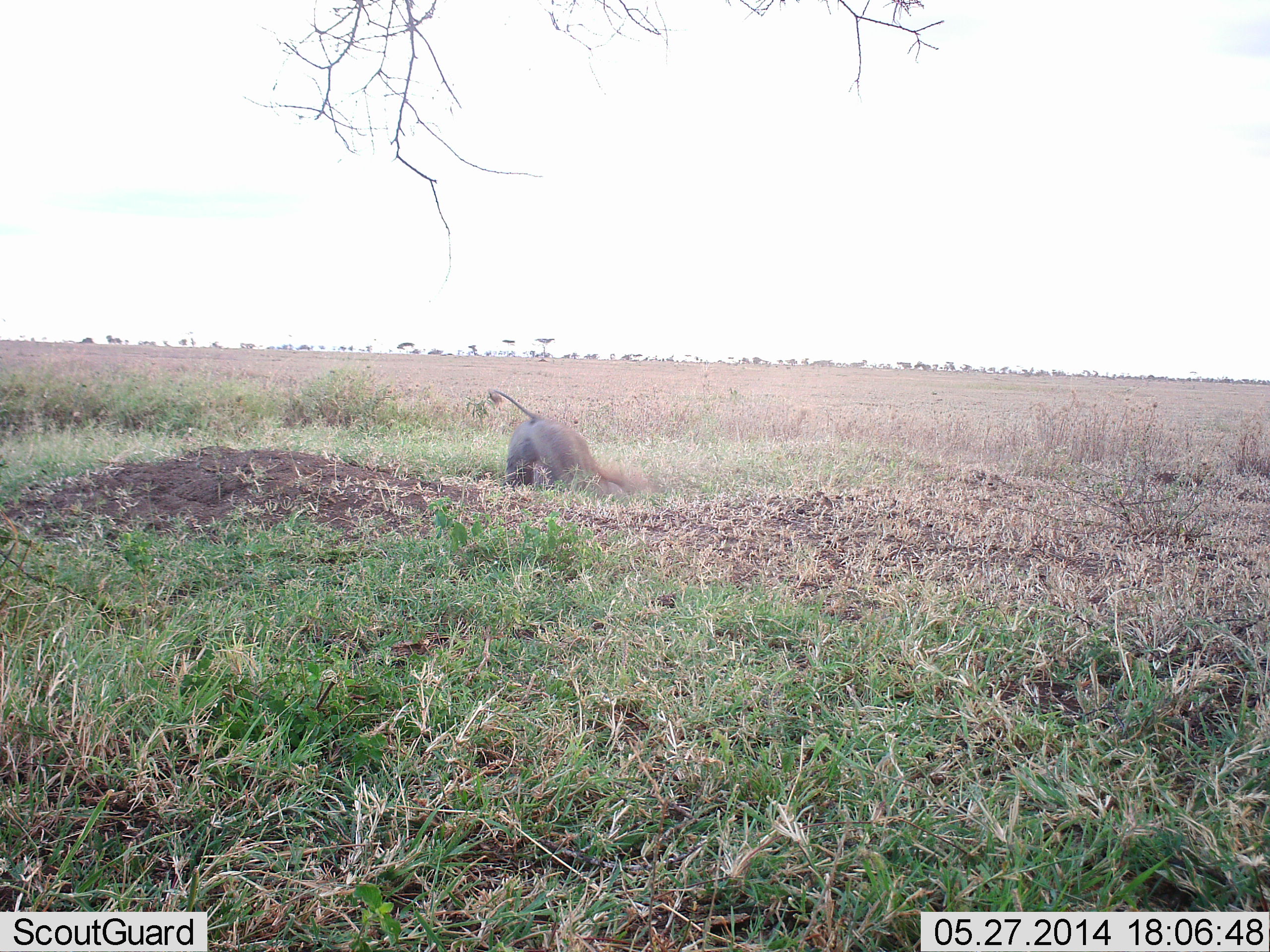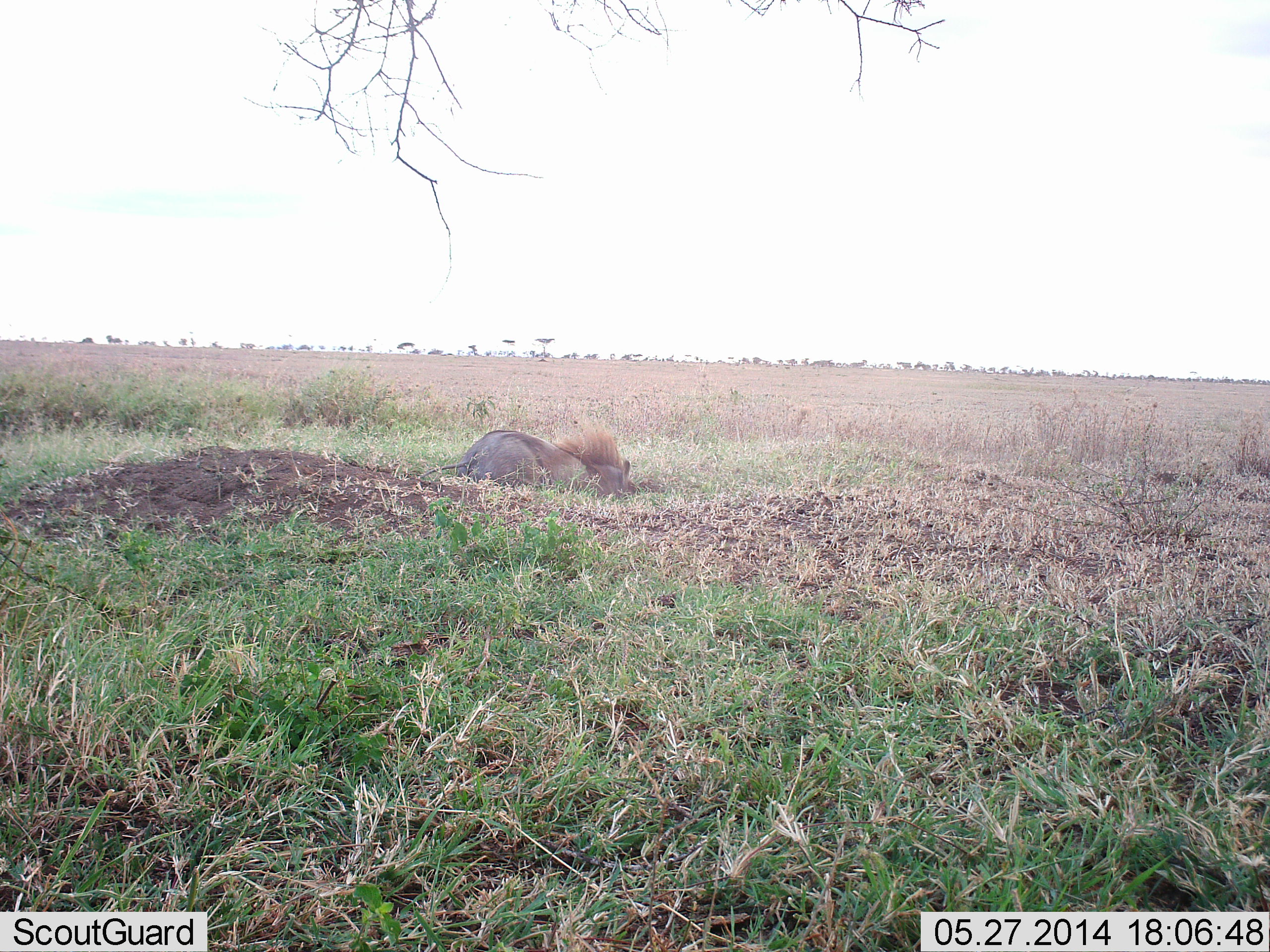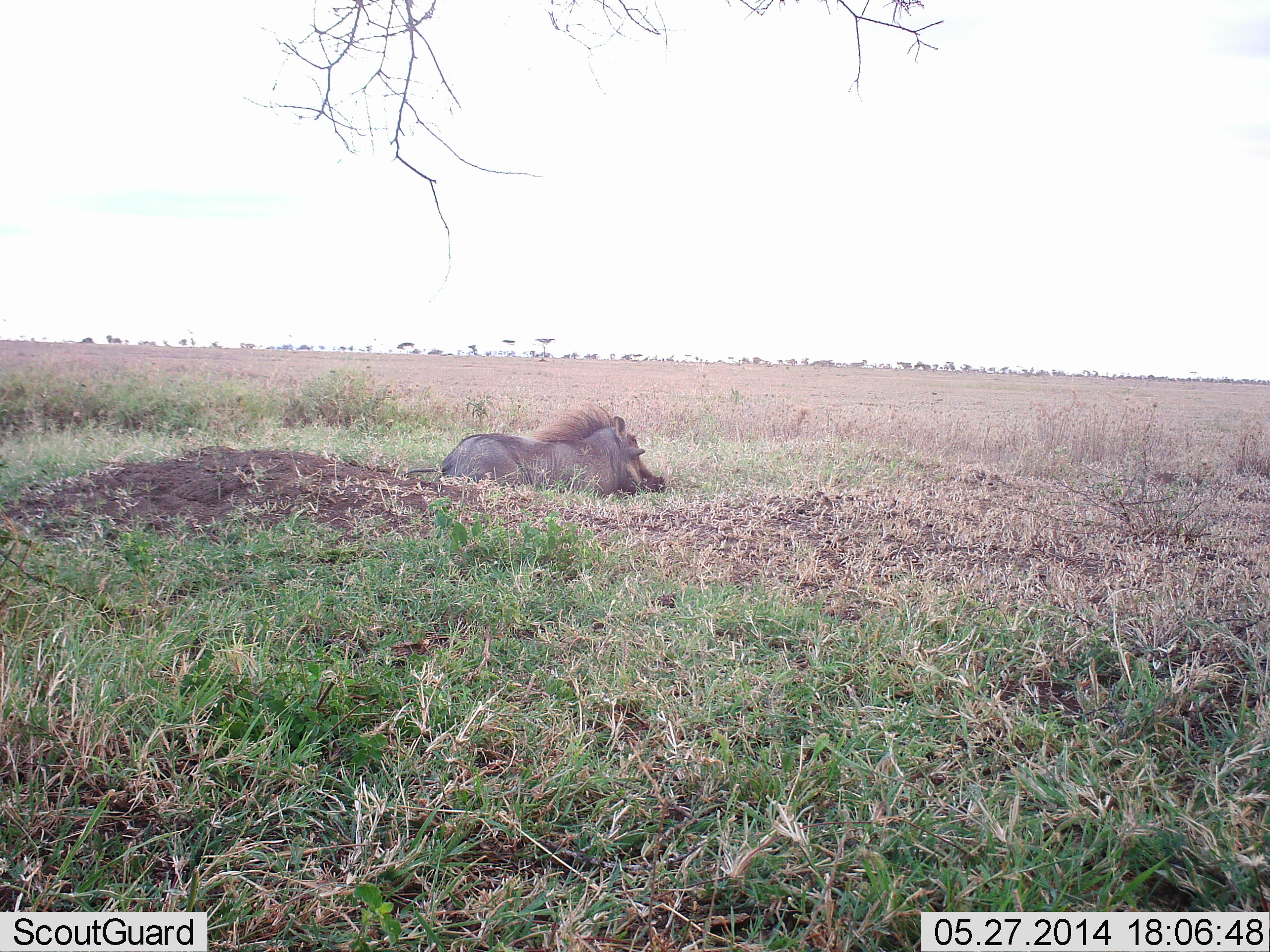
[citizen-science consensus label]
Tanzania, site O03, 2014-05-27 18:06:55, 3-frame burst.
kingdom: Animalia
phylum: Chordata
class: Mammalia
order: Artiodactyla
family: Suidae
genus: Phacochoerus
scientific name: Phacochoerus africanus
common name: warthog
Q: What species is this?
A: Warthog (Phacochoerus africanus).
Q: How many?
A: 1.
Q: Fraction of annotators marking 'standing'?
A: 0%.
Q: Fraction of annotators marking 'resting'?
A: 50%.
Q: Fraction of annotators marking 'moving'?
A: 20%.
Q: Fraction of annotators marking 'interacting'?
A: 20%.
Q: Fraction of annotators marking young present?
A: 0%.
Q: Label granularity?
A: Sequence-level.